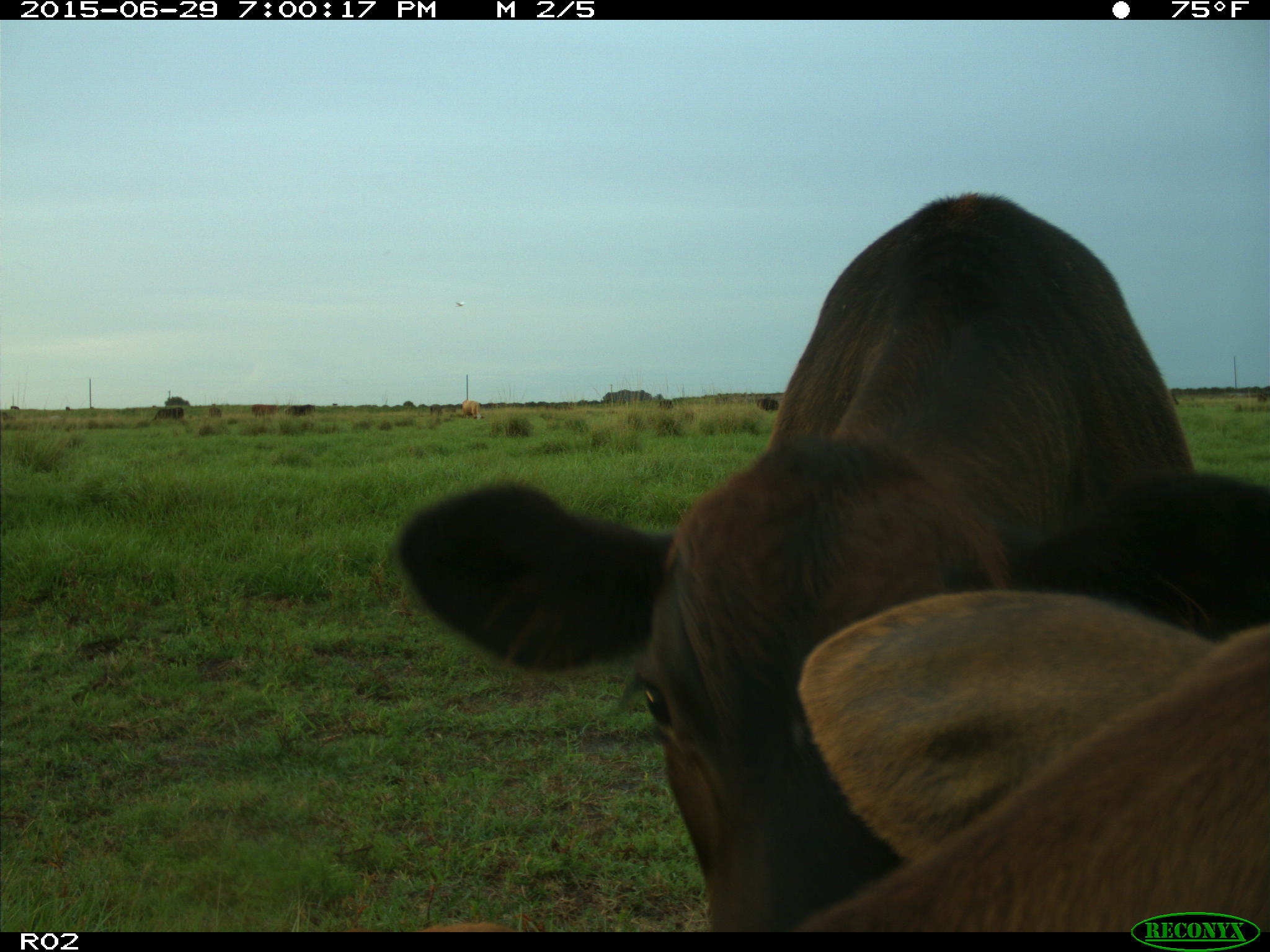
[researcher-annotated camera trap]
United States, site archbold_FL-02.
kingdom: Animalia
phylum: Chordata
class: Mammalia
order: Artiodactyla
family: Bovidae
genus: Bos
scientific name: Bos taurus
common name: domestic cow